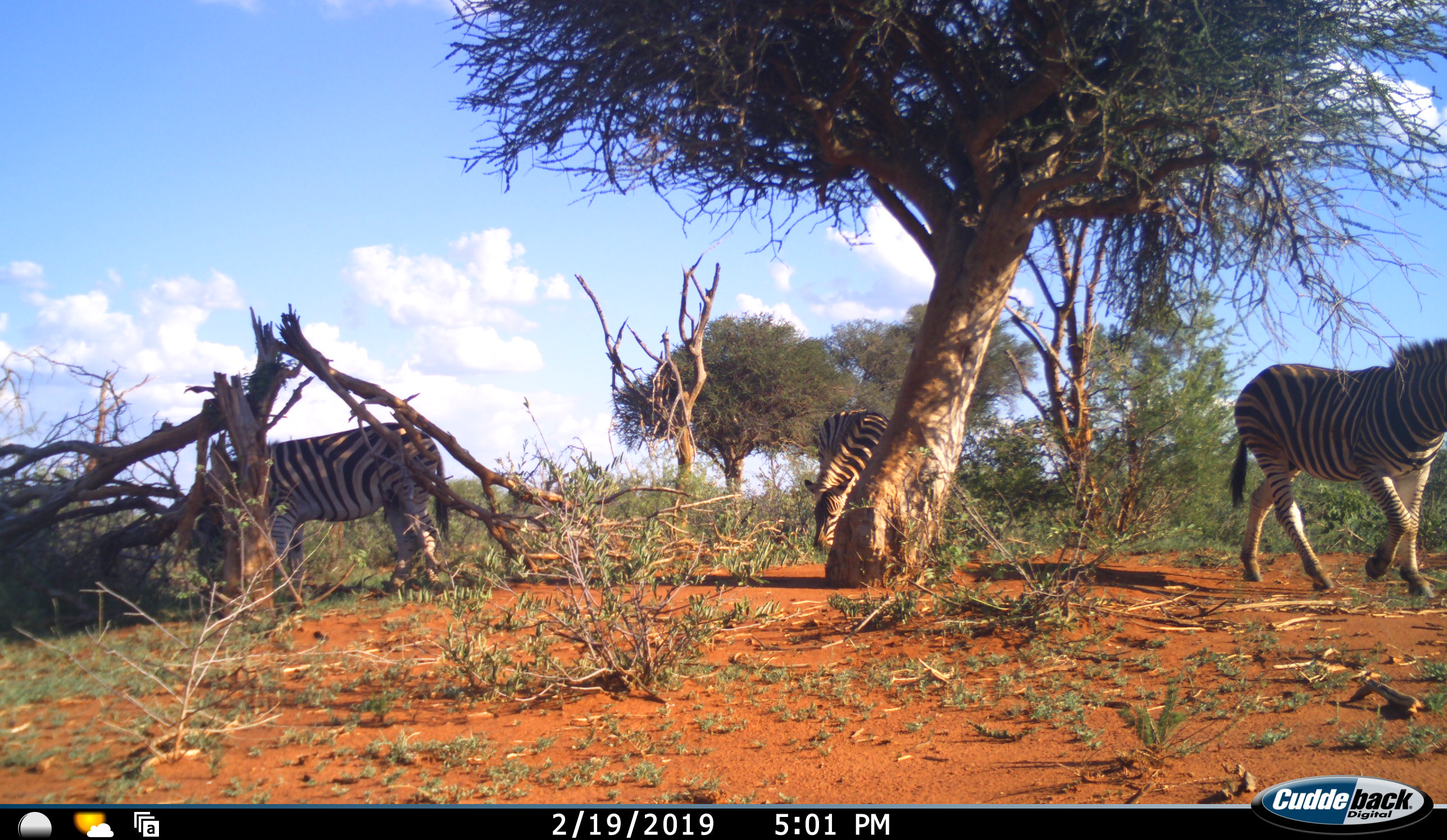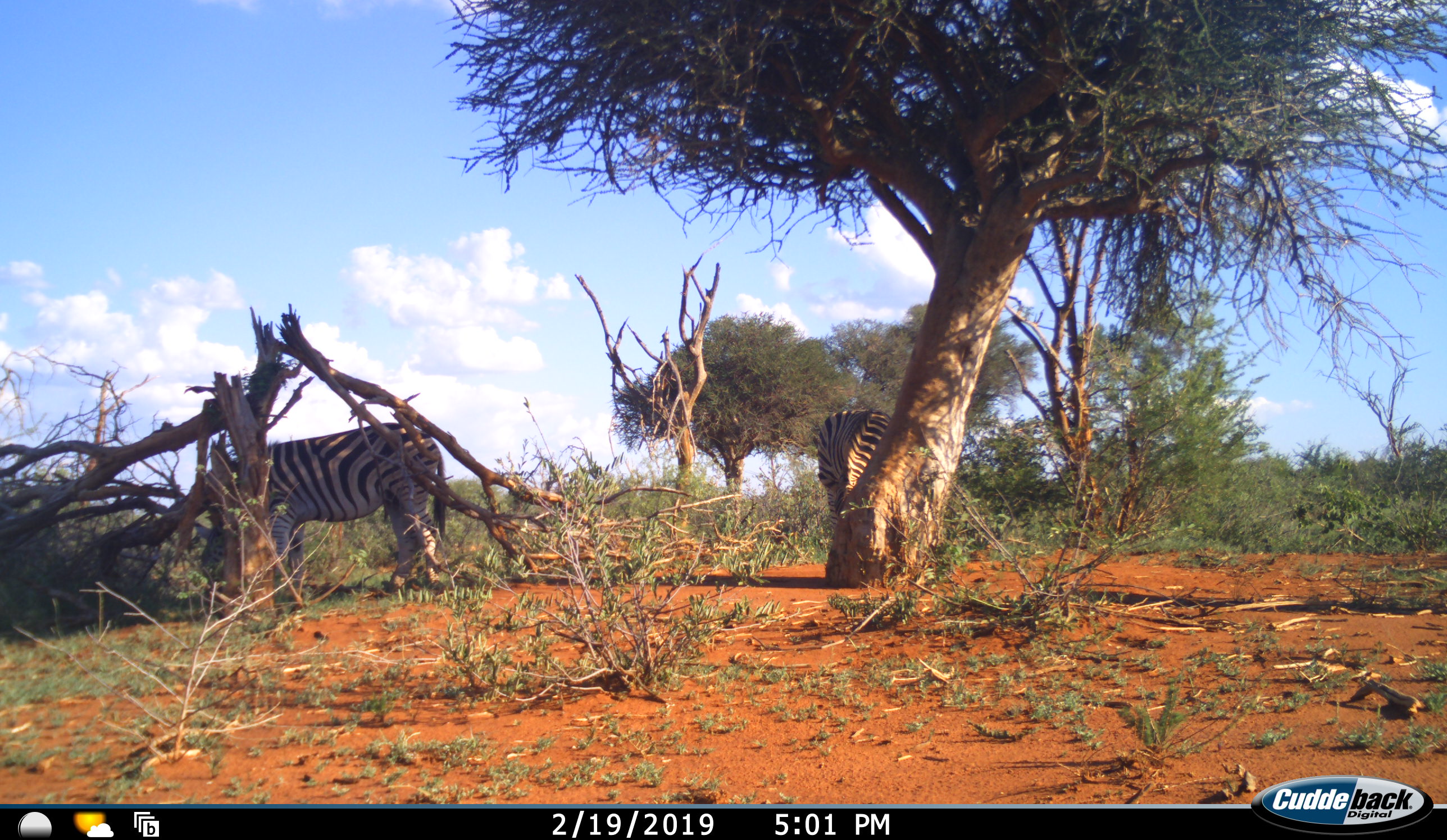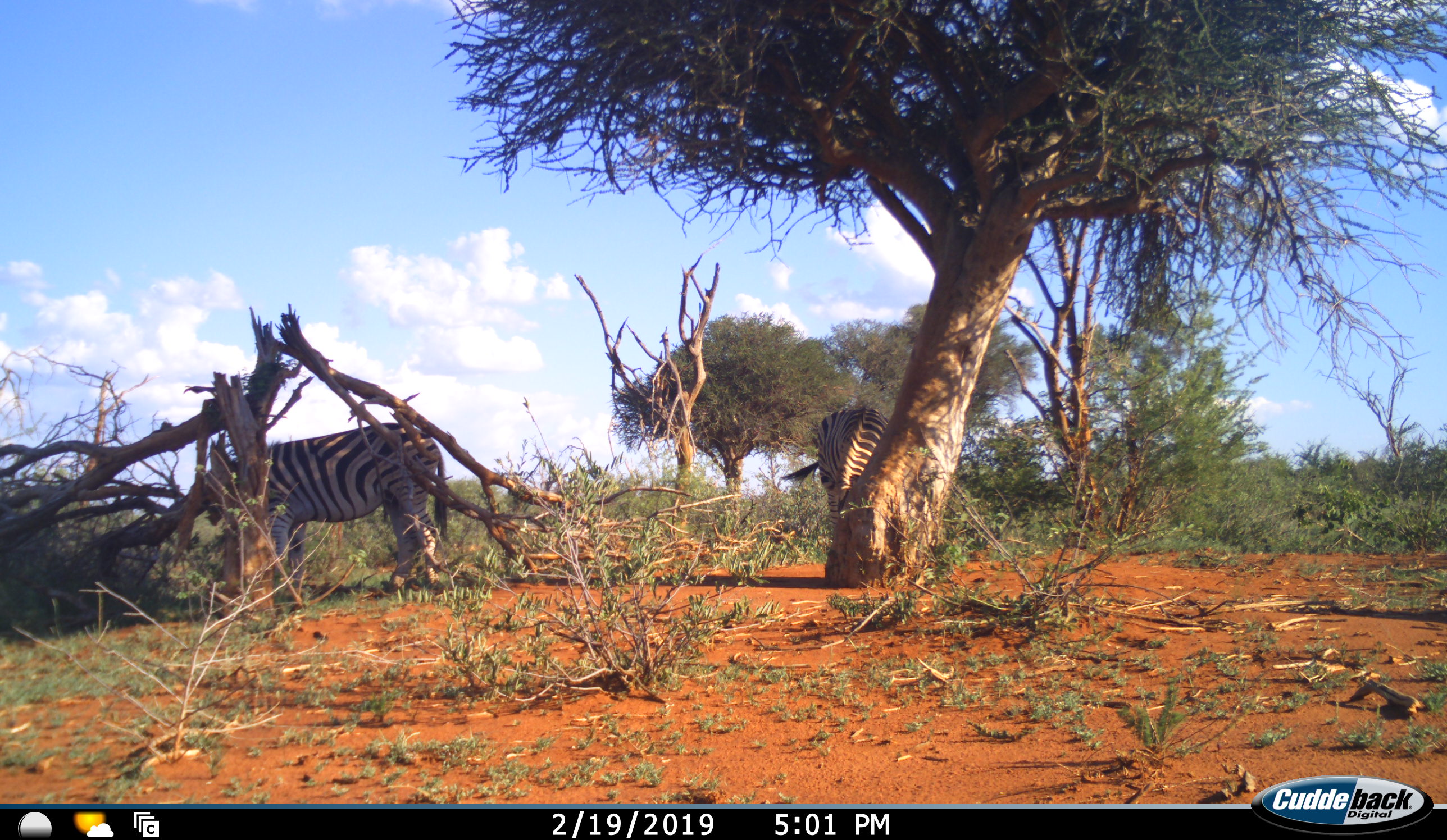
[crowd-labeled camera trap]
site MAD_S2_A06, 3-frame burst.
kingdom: Animalia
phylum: Chordata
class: Mammalia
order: Perissodactyla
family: Equidae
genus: Equus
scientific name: Equus quagga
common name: plains zebra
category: zebraplains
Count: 3.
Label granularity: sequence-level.